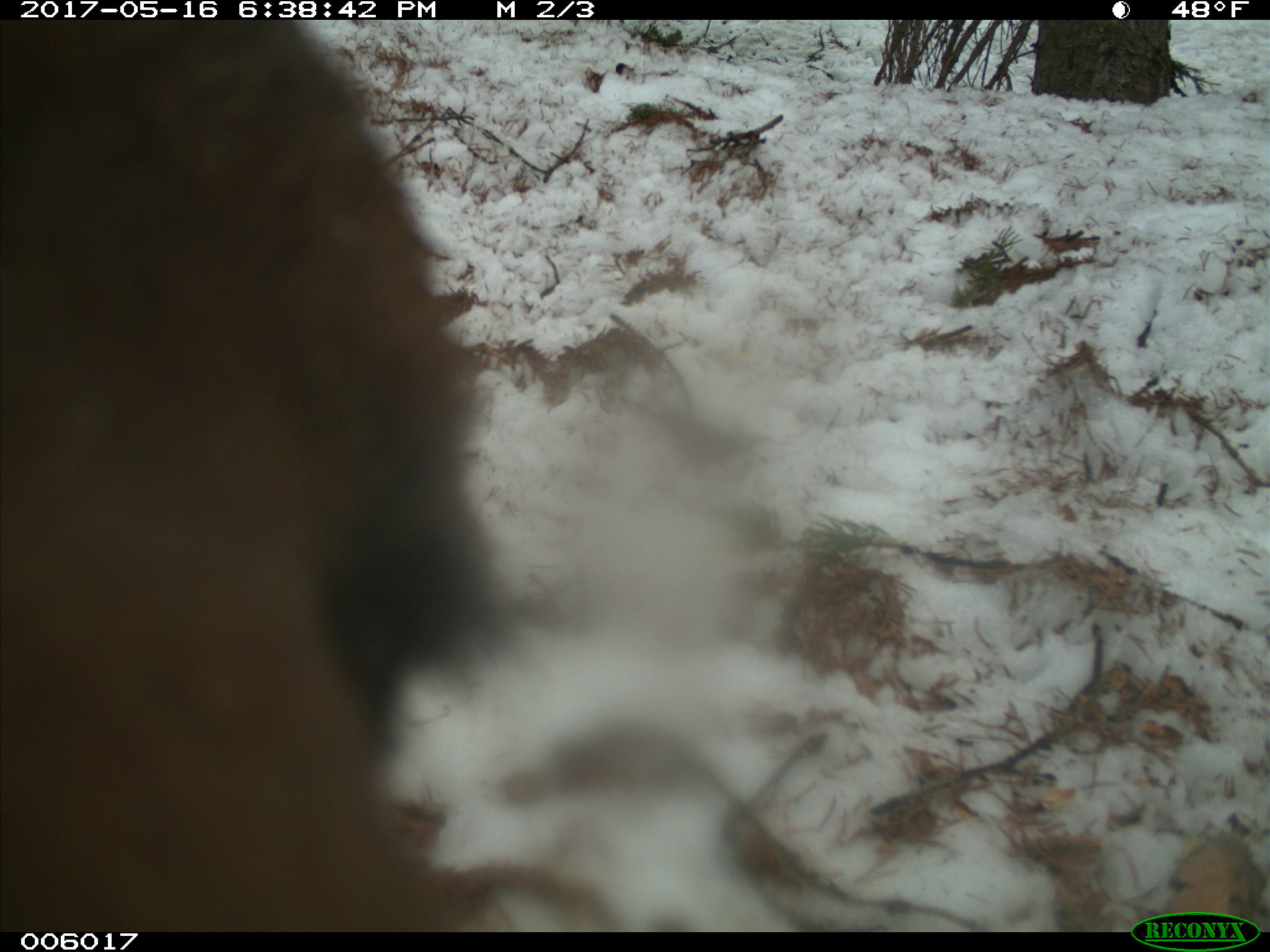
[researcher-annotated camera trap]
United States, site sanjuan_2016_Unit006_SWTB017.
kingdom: Animalia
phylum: Chordata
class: Mammalia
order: Carnivora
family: Ursidae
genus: Ursus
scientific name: Ursus americanus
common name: american black bear